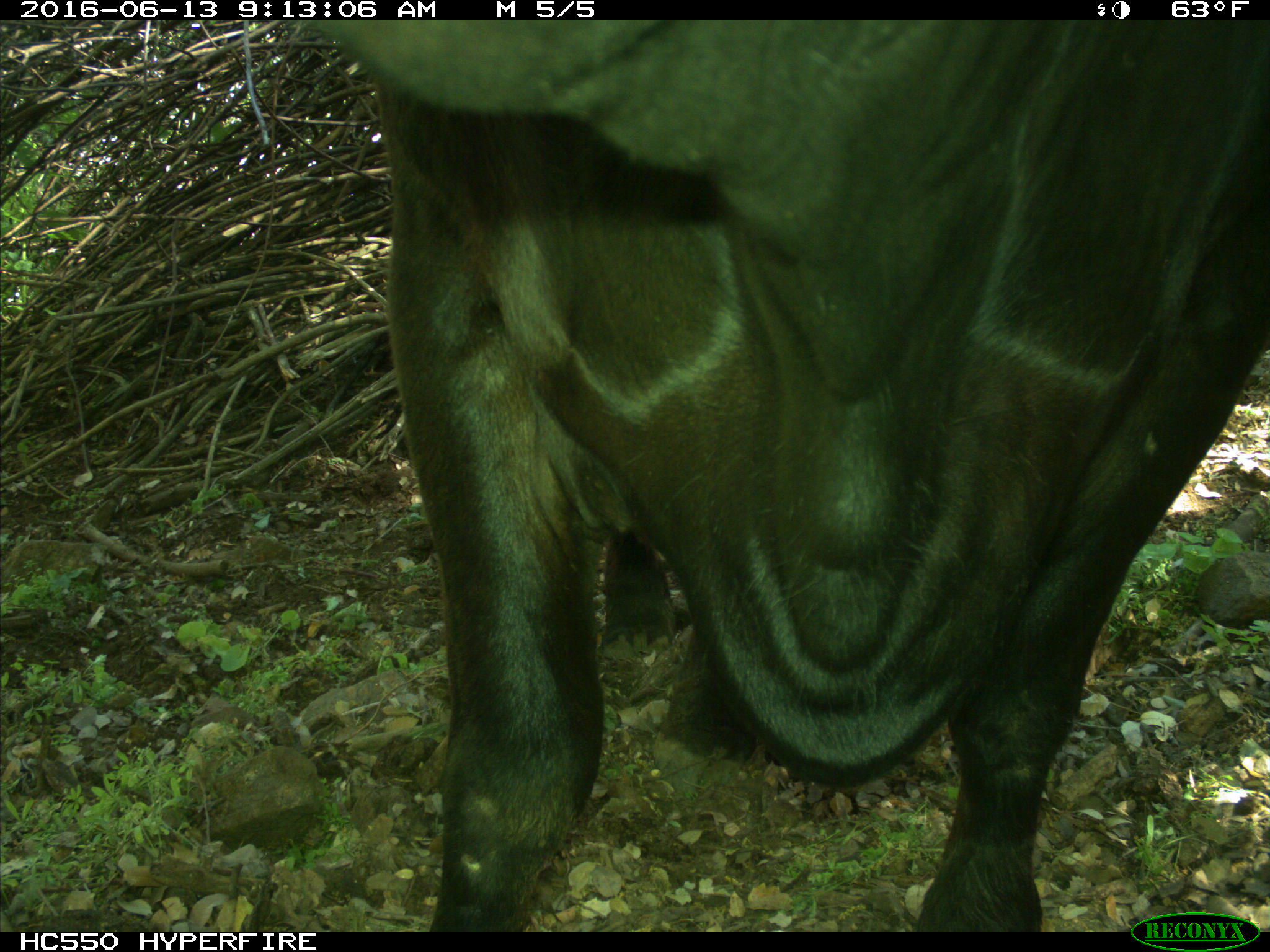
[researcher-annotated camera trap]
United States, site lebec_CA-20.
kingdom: Animalia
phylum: Chordata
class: Mammalia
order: Artiodactyla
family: Bovidae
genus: Bos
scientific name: Bos taurus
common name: domestic cow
Bos taurus (domestic cow).